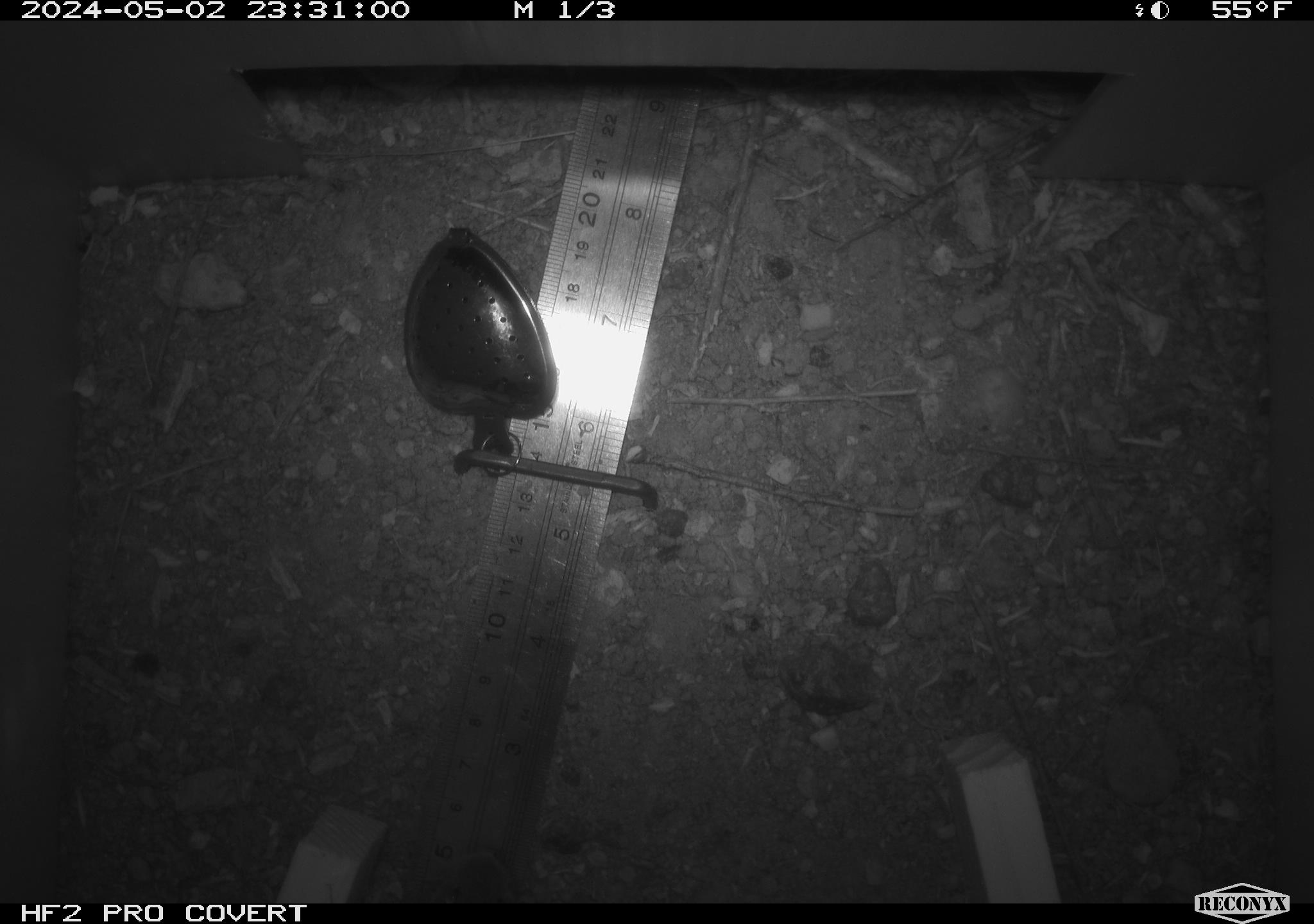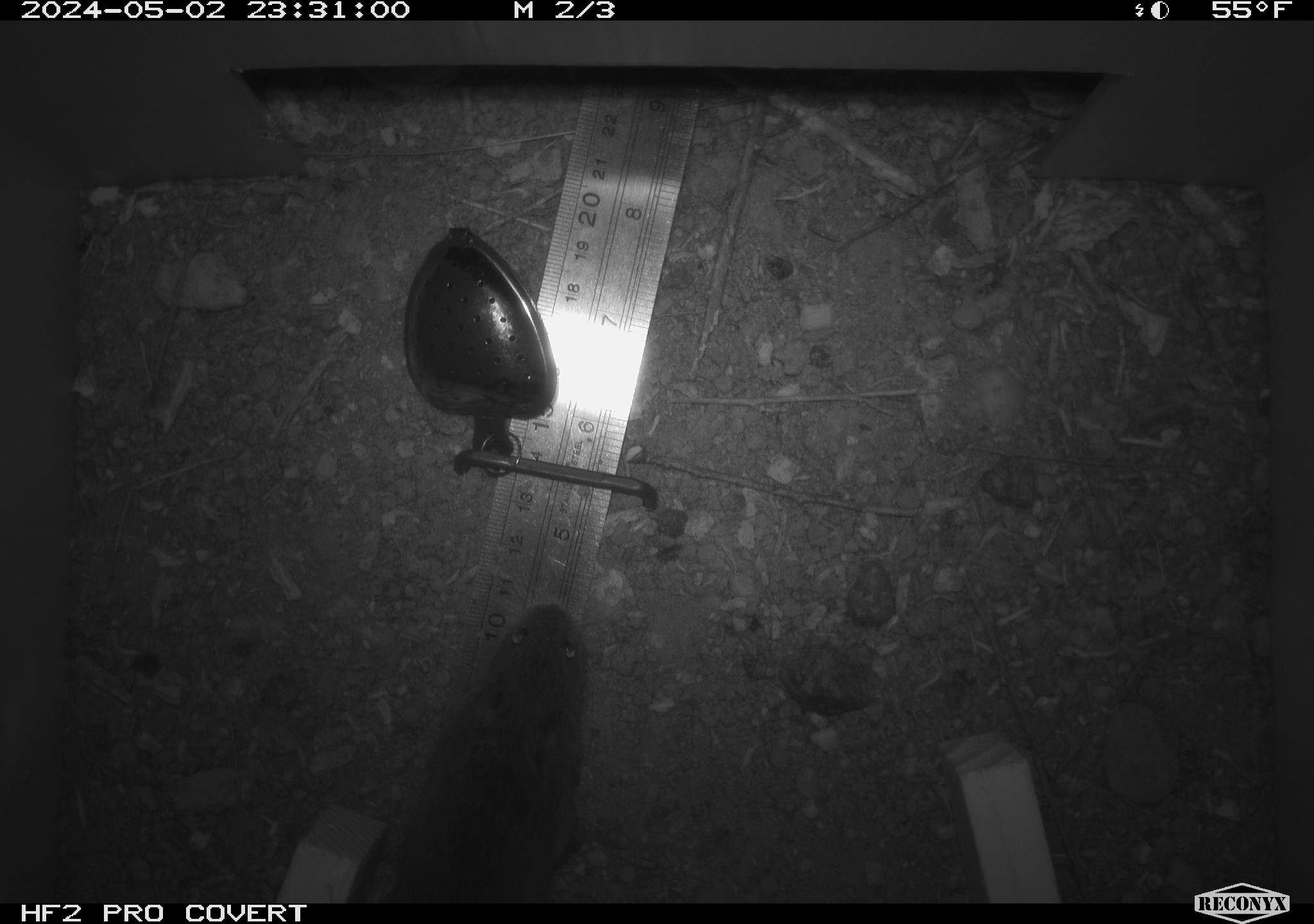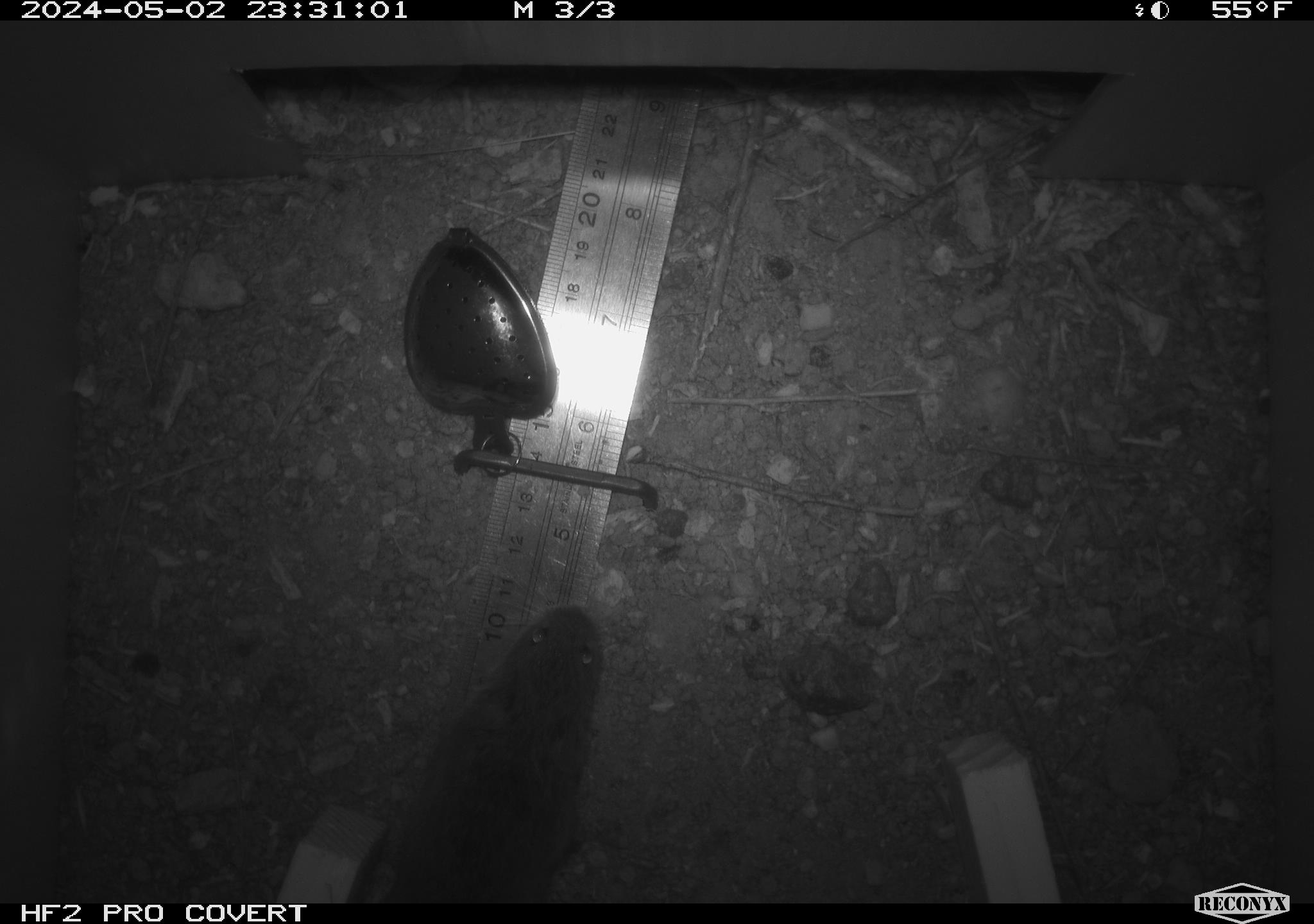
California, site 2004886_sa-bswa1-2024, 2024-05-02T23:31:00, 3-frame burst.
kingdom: Animalia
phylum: Chordata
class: Mammalia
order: Rodentia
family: Cricetidae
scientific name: Arvicolinae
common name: voles, lemmings, and muskrats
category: arvicolinae subfamily